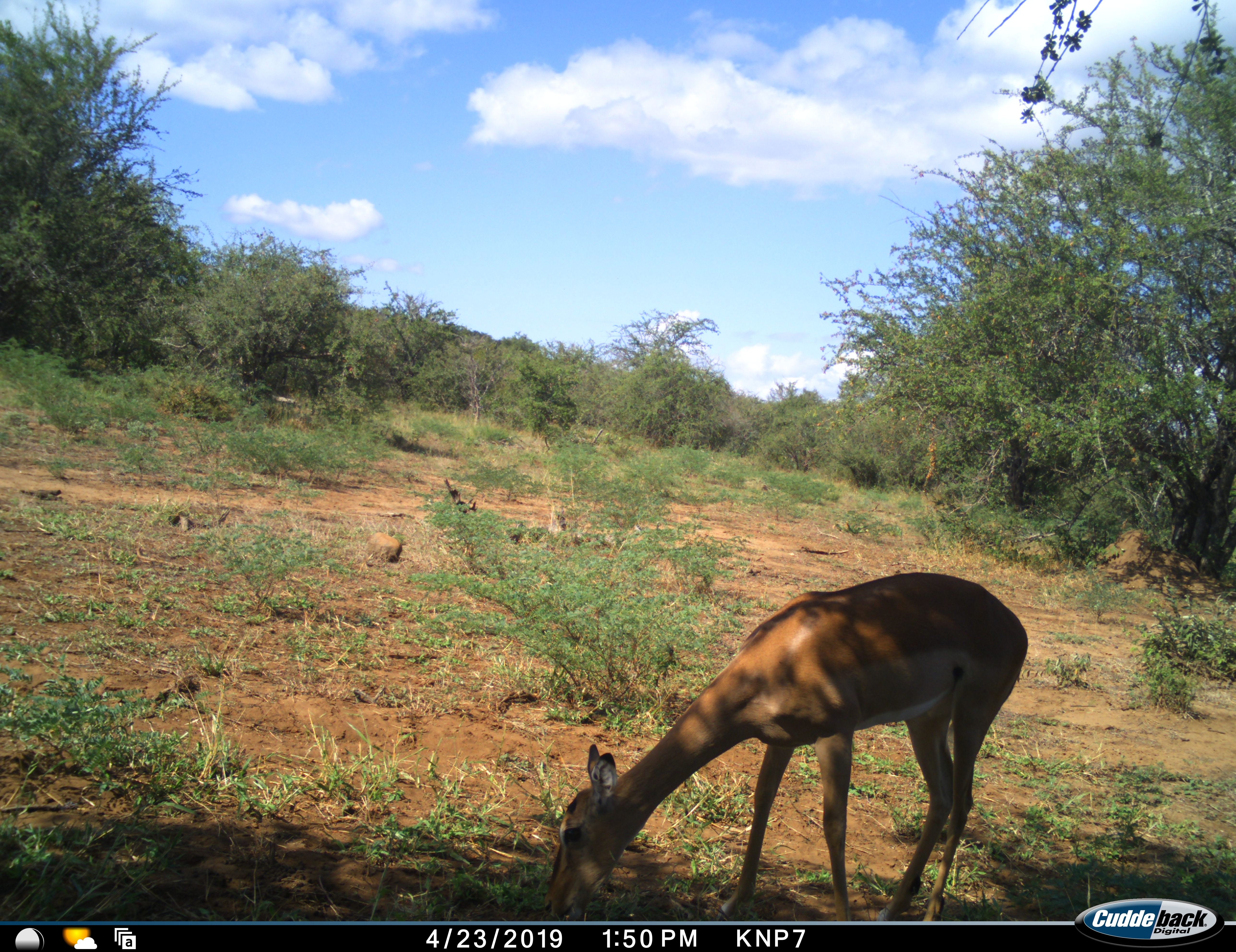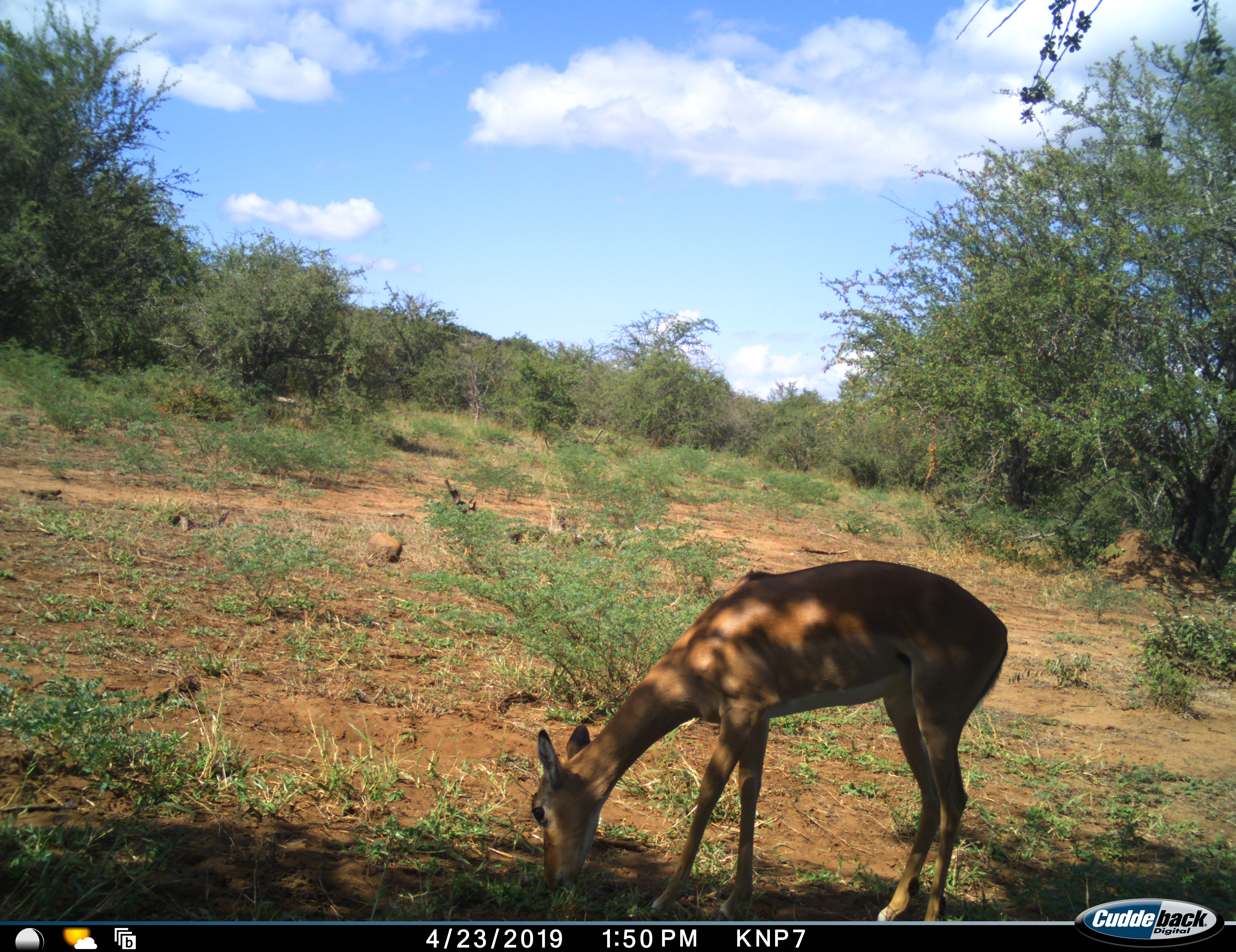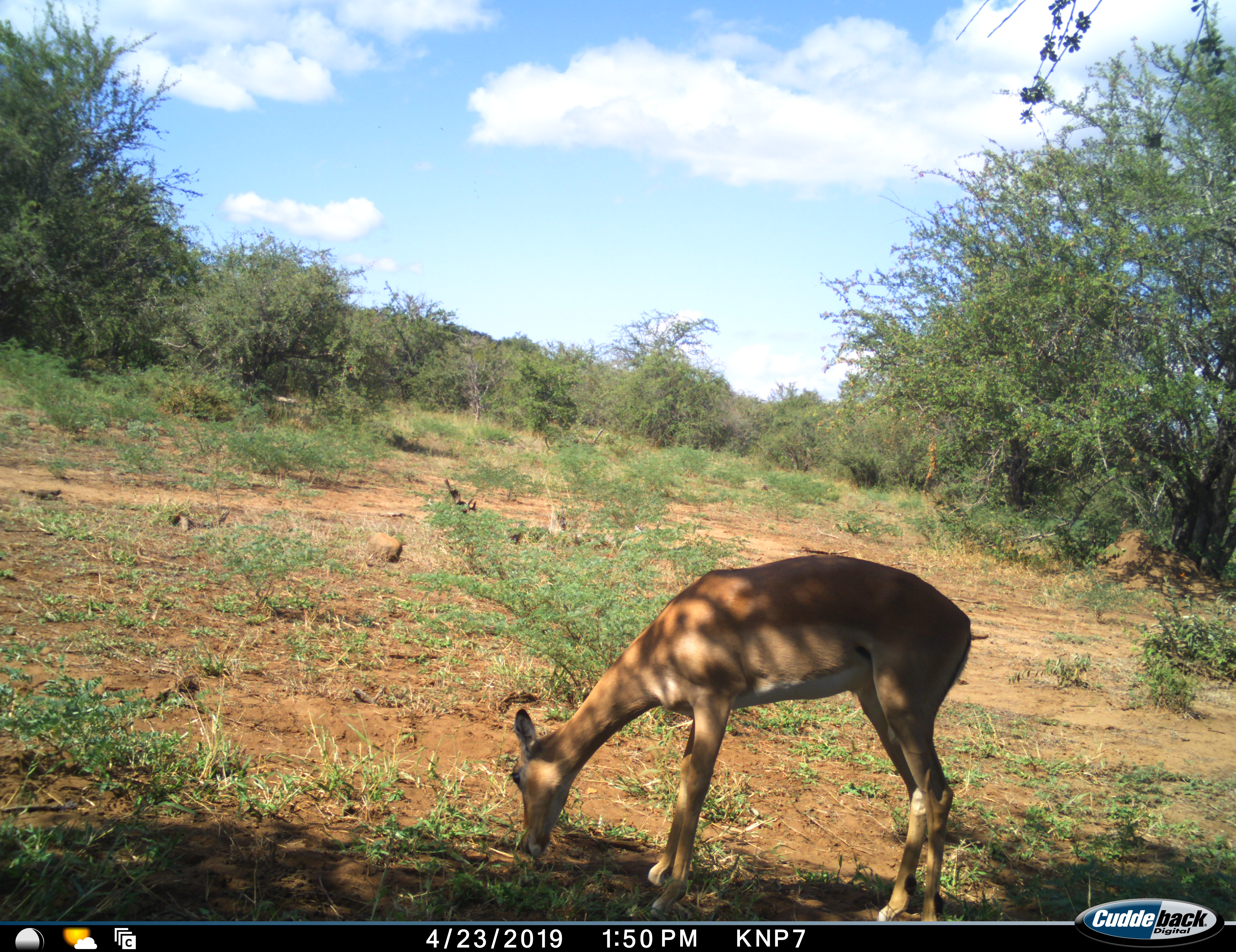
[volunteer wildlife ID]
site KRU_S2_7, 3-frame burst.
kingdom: Animalia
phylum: Chordata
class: Mammalia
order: Artiodactyla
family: Bovidae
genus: Aepyceros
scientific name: Aepyceros melampus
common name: impala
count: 1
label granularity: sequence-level